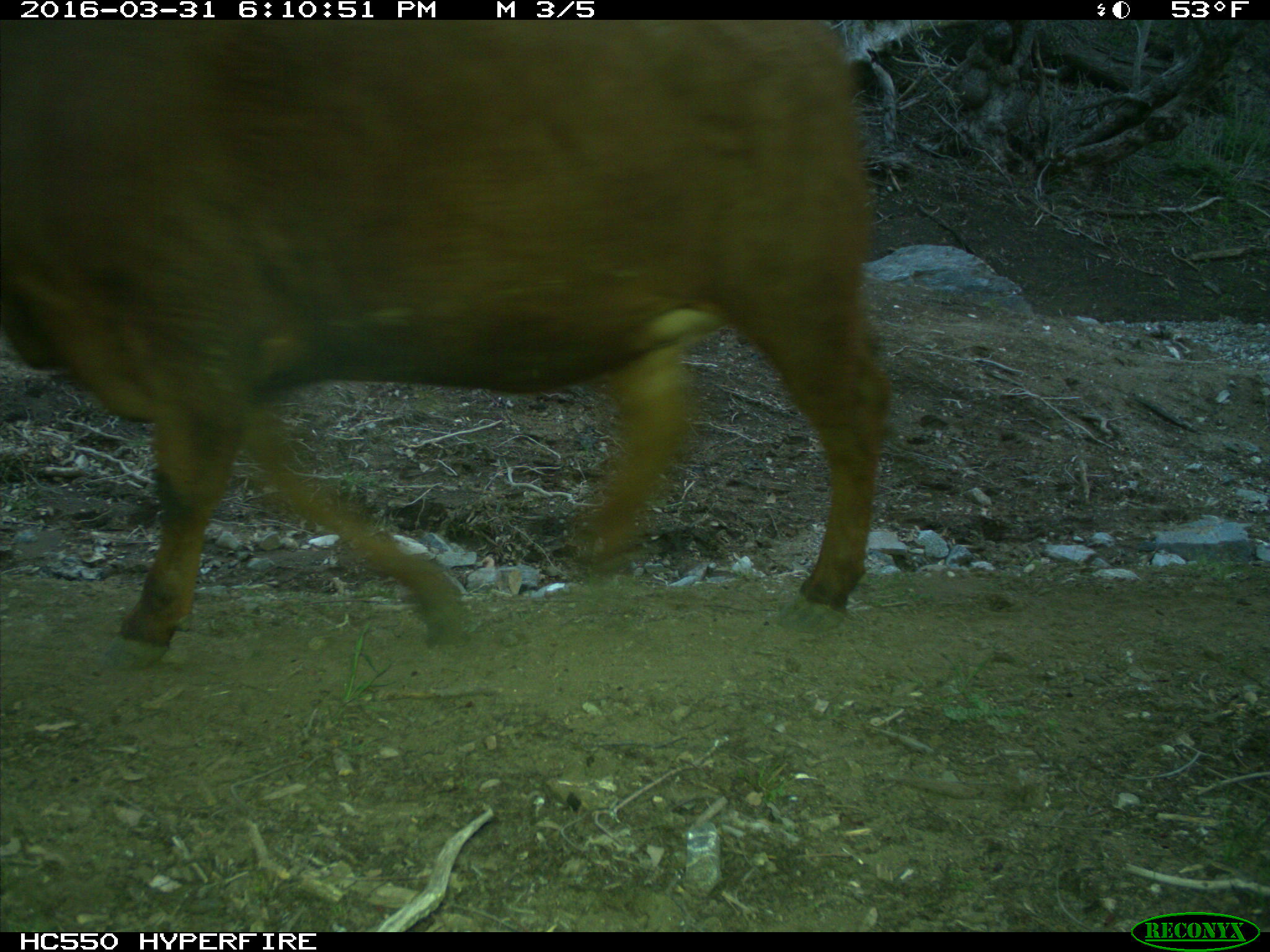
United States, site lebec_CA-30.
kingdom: Animalia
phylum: Chordata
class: Mammalia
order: Artiodactyla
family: Bovidae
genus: Bos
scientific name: Bos taurus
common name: domestic cow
Bos taurus (domestic cow).